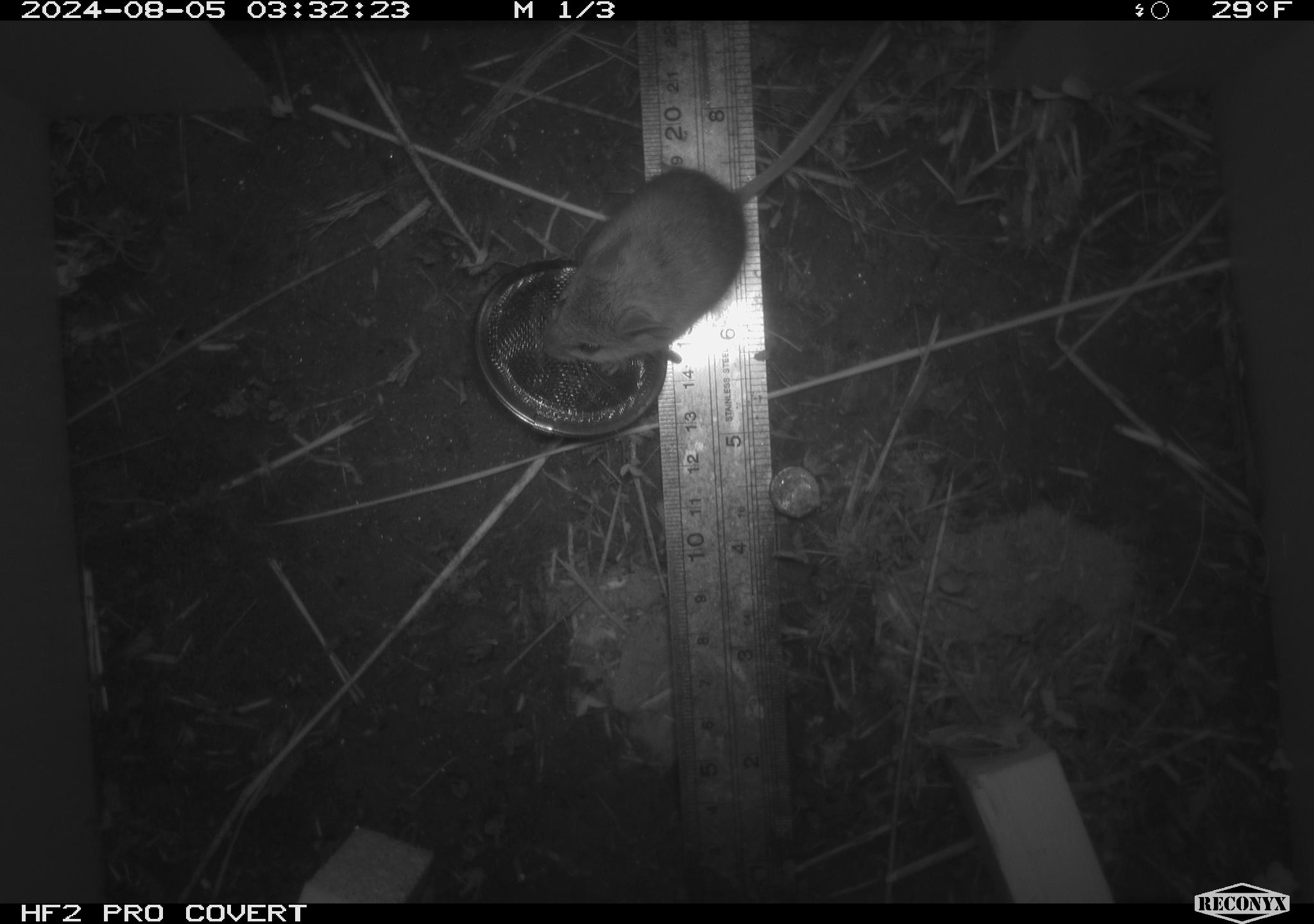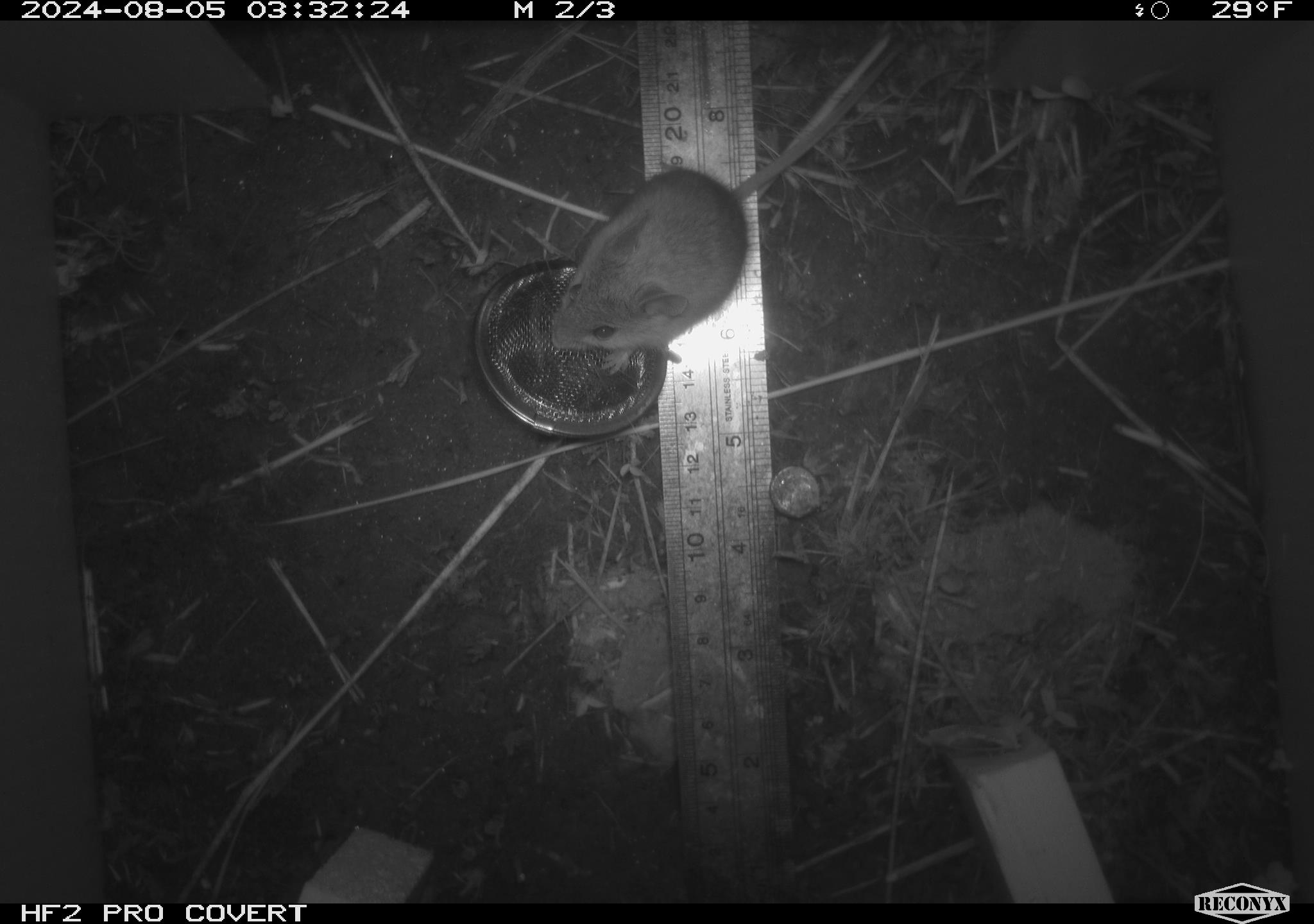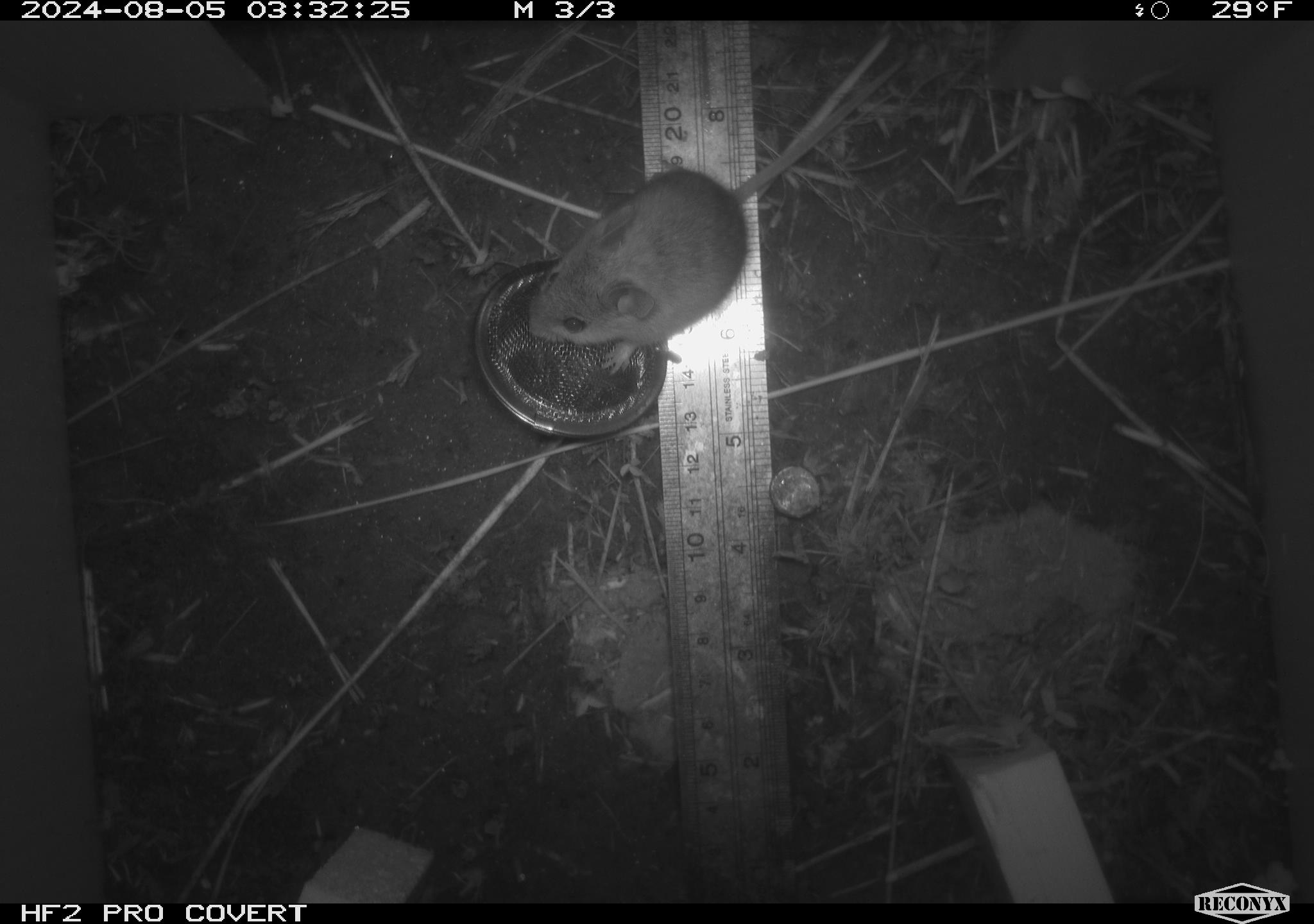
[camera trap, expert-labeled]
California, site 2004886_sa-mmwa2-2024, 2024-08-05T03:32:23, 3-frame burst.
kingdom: Animalia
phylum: Chordata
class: Mammalia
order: Rodentia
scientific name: Rodentia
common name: mouse species